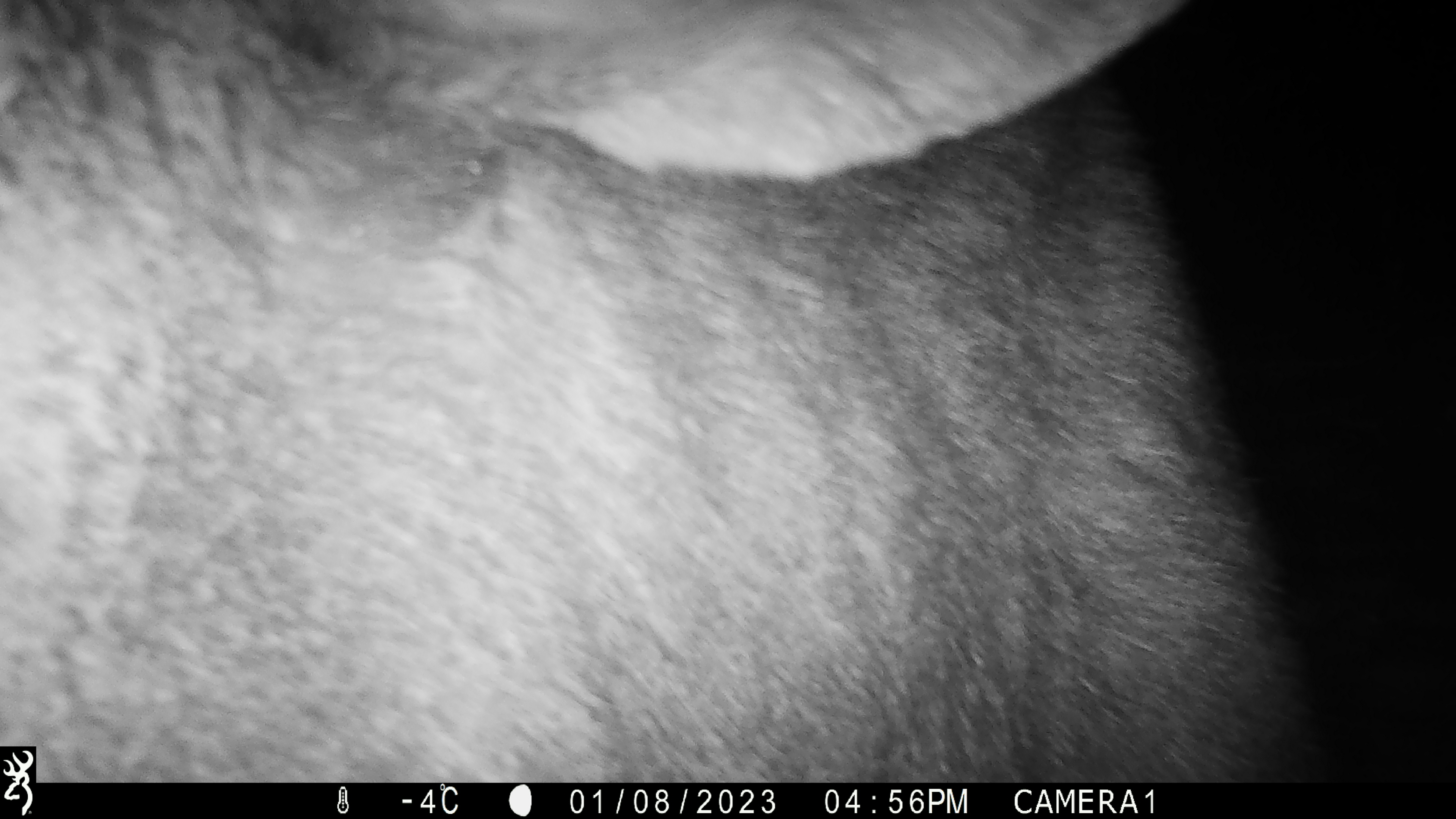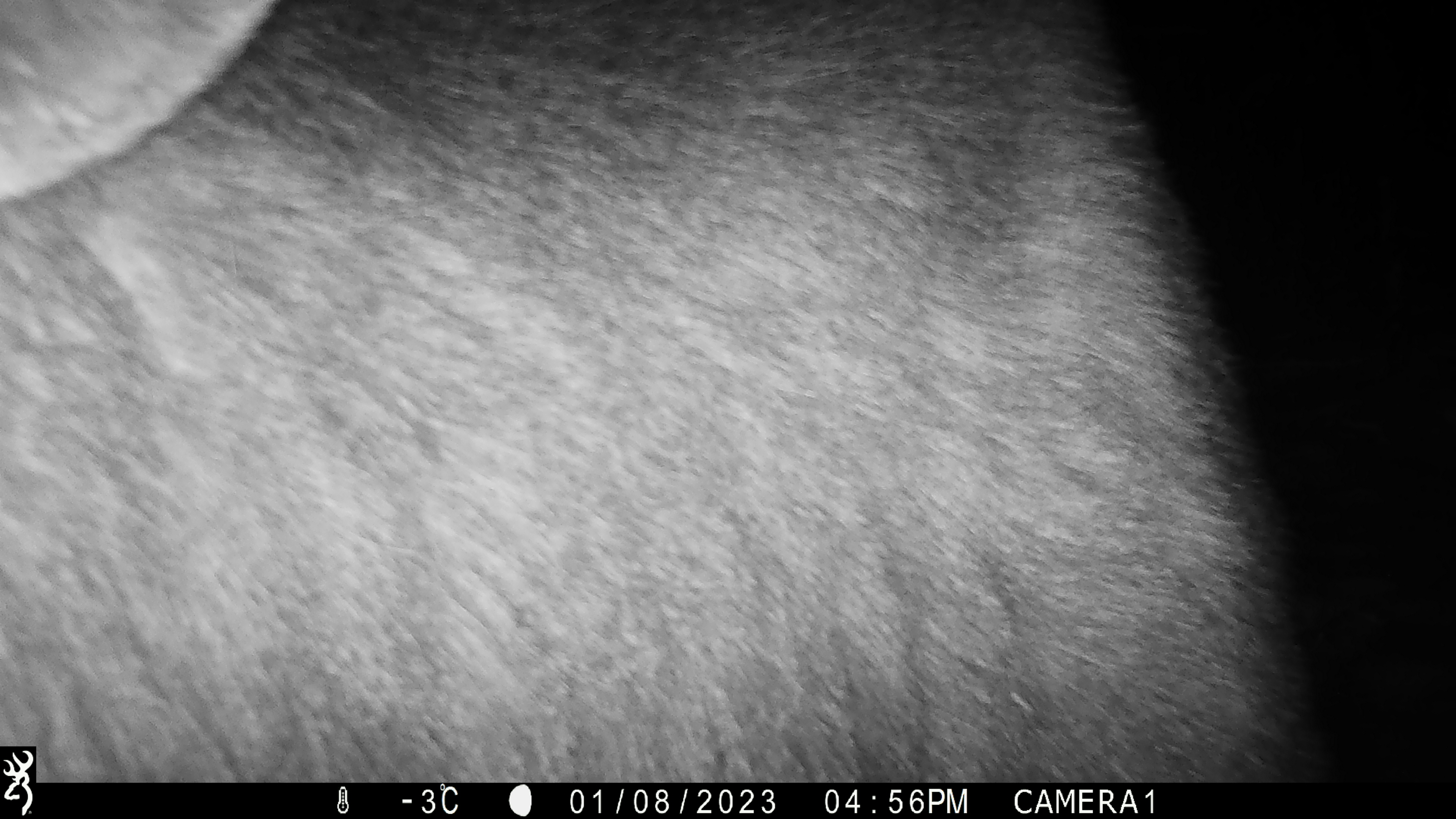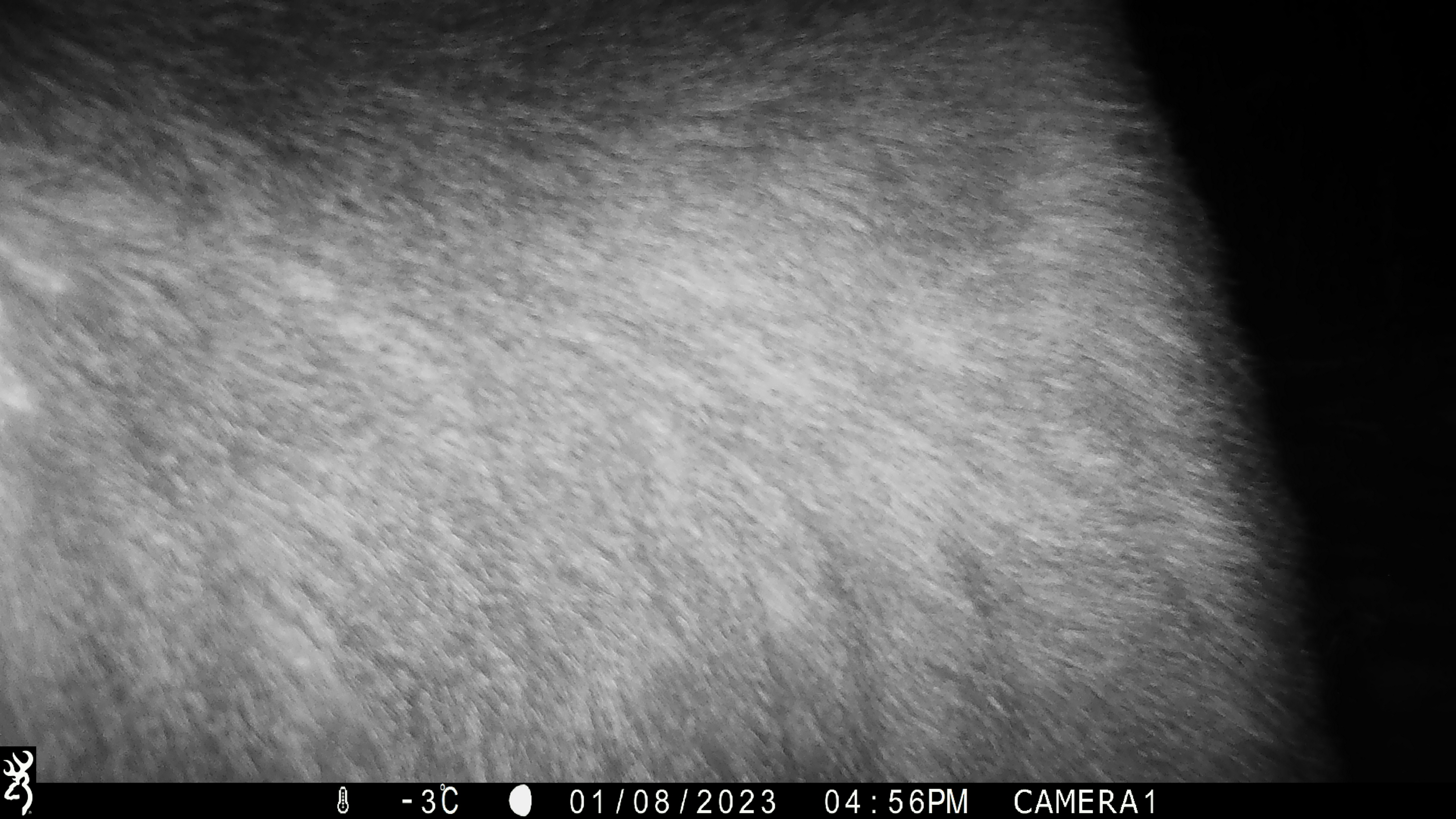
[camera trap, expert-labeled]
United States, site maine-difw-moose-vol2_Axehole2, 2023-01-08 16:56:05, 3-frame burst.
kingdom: Animalia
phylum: Chordata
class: Mammalia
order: Artiodactyla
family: Cervidae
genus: Alces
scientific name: Alces alces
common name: moose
Moose (Alces alces).